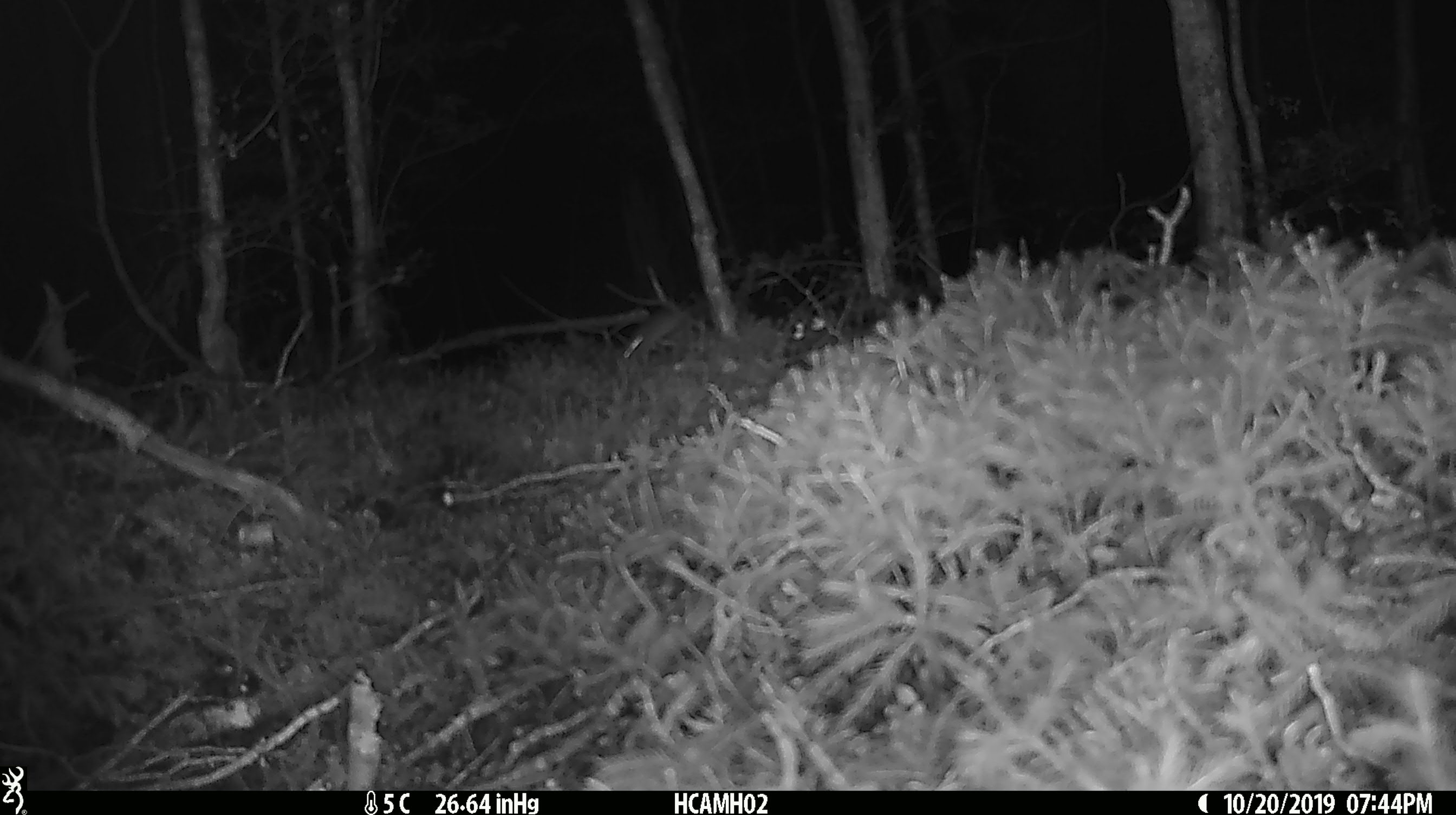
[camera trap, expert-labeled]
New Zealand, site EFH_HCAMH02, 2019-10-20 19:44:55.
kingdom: Animalia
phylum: Chordata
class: Mammalia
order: Rodentia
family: Muridae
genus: Mus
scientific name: Mus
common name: mouse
Mouse (Mus).